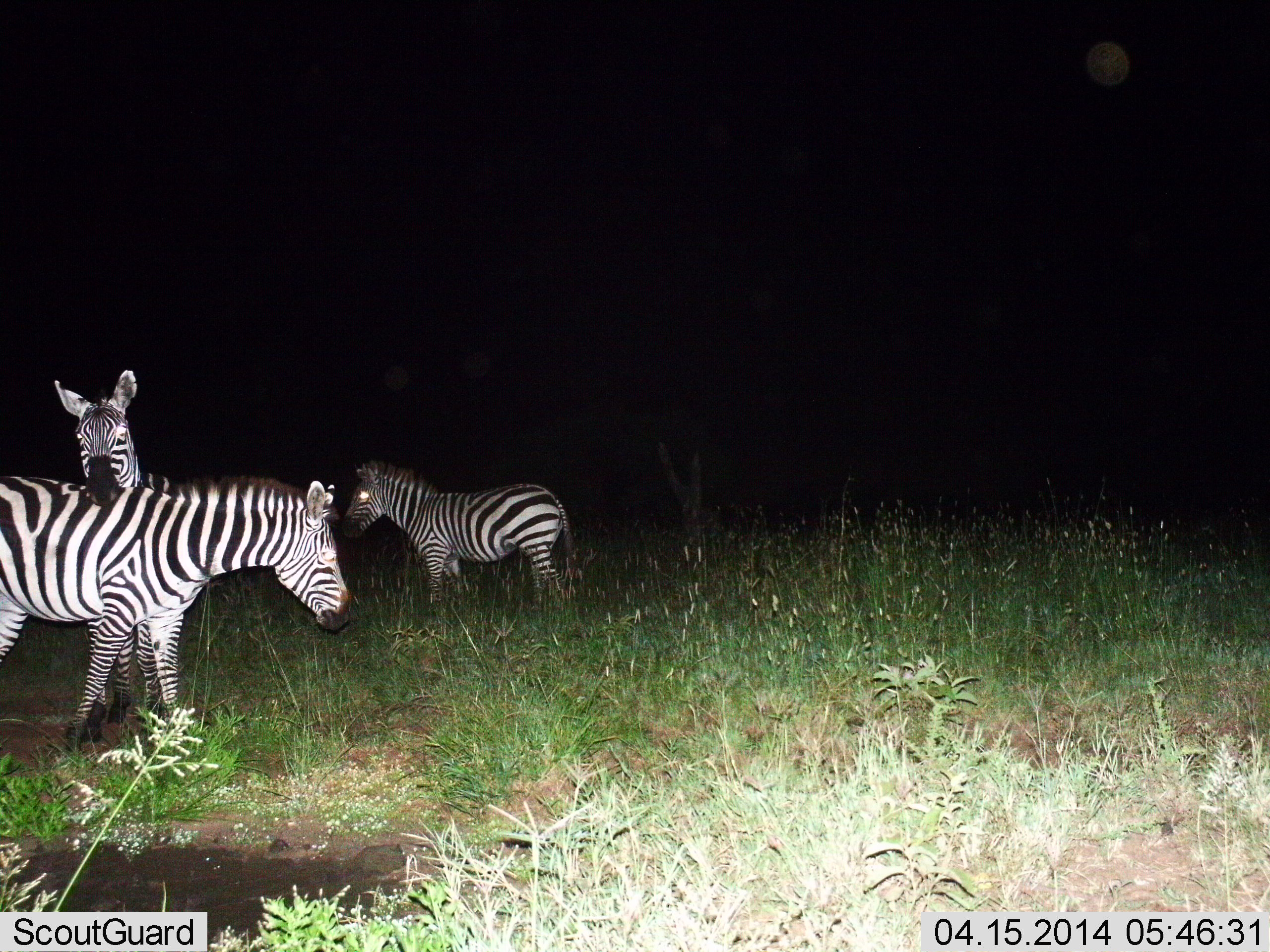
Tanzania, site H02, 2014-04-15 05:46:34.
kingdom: Animalia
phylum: Chordata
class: Mammalia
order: Perissodactyla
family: Equidae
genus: Equus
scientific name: Equus quagga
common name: plains zebra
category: zebra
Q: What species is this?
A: Zebra (plains zebra) (Equus quagga).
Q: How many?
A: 3.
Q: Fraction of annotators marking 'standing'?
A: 100%.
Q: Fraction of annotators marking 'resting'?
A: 0%.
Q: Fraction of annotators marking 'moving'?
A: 10%.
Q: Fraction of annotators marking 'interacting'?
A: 30%.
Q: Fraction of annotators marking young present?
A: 0%.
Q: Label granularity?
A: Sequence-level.